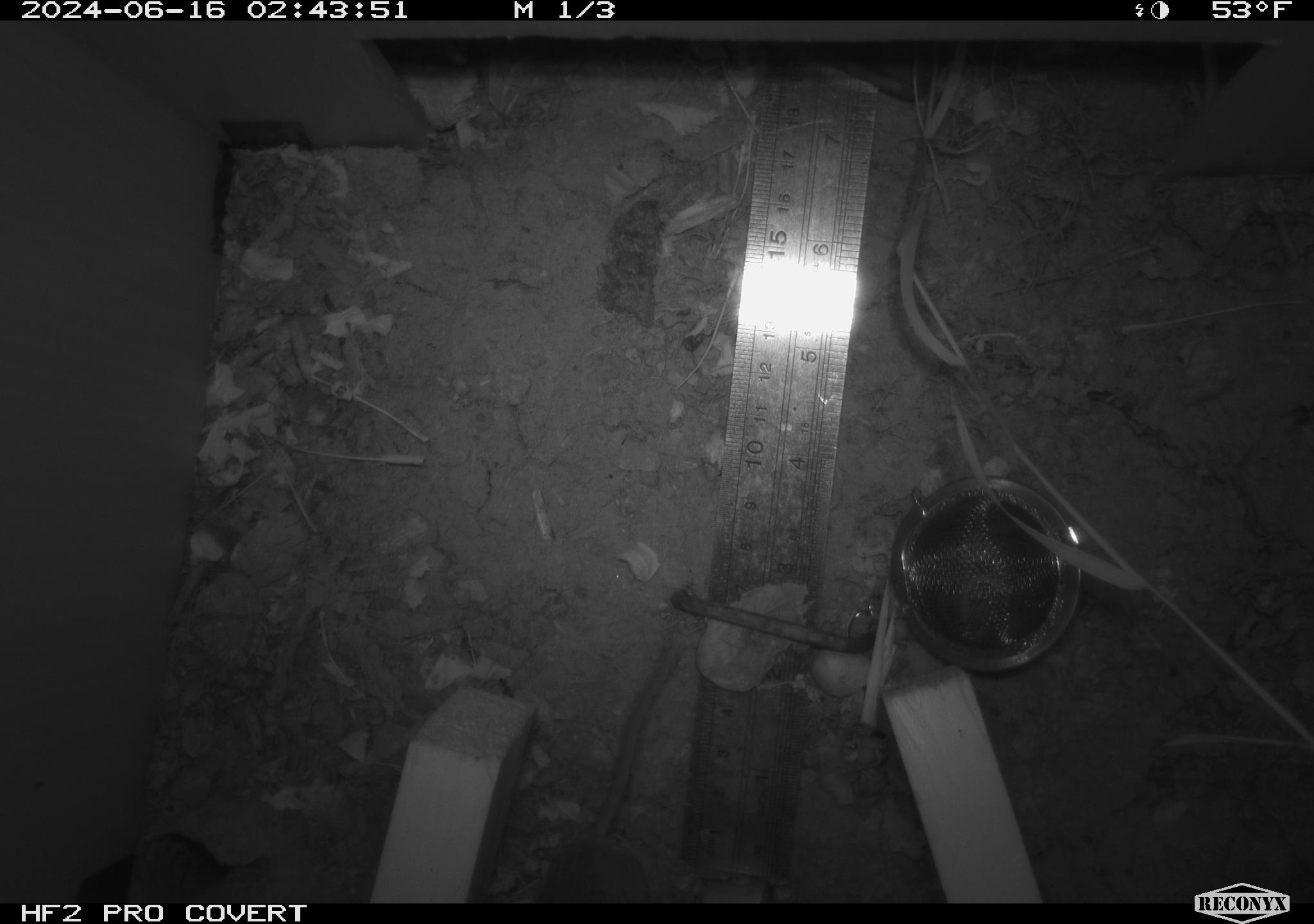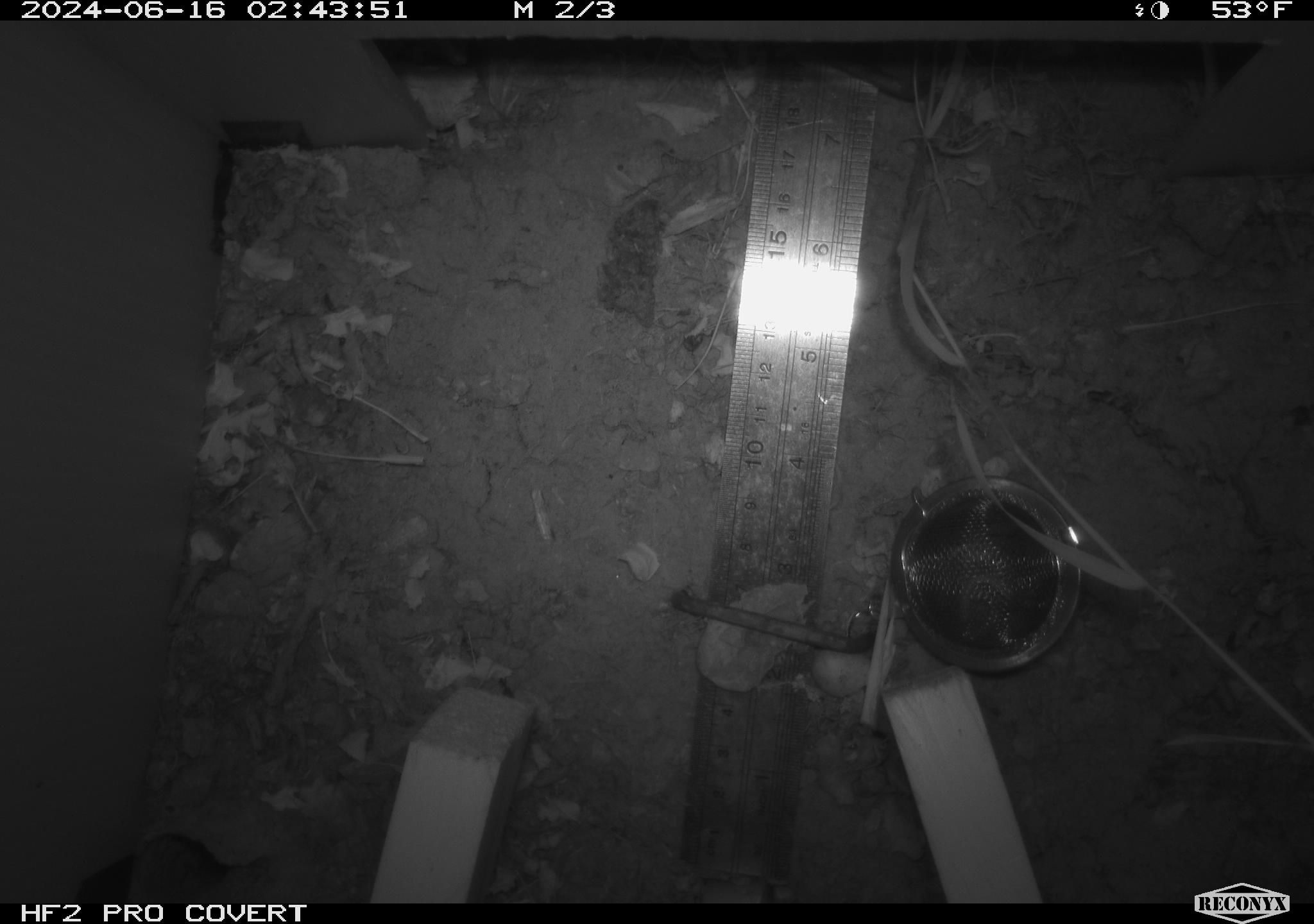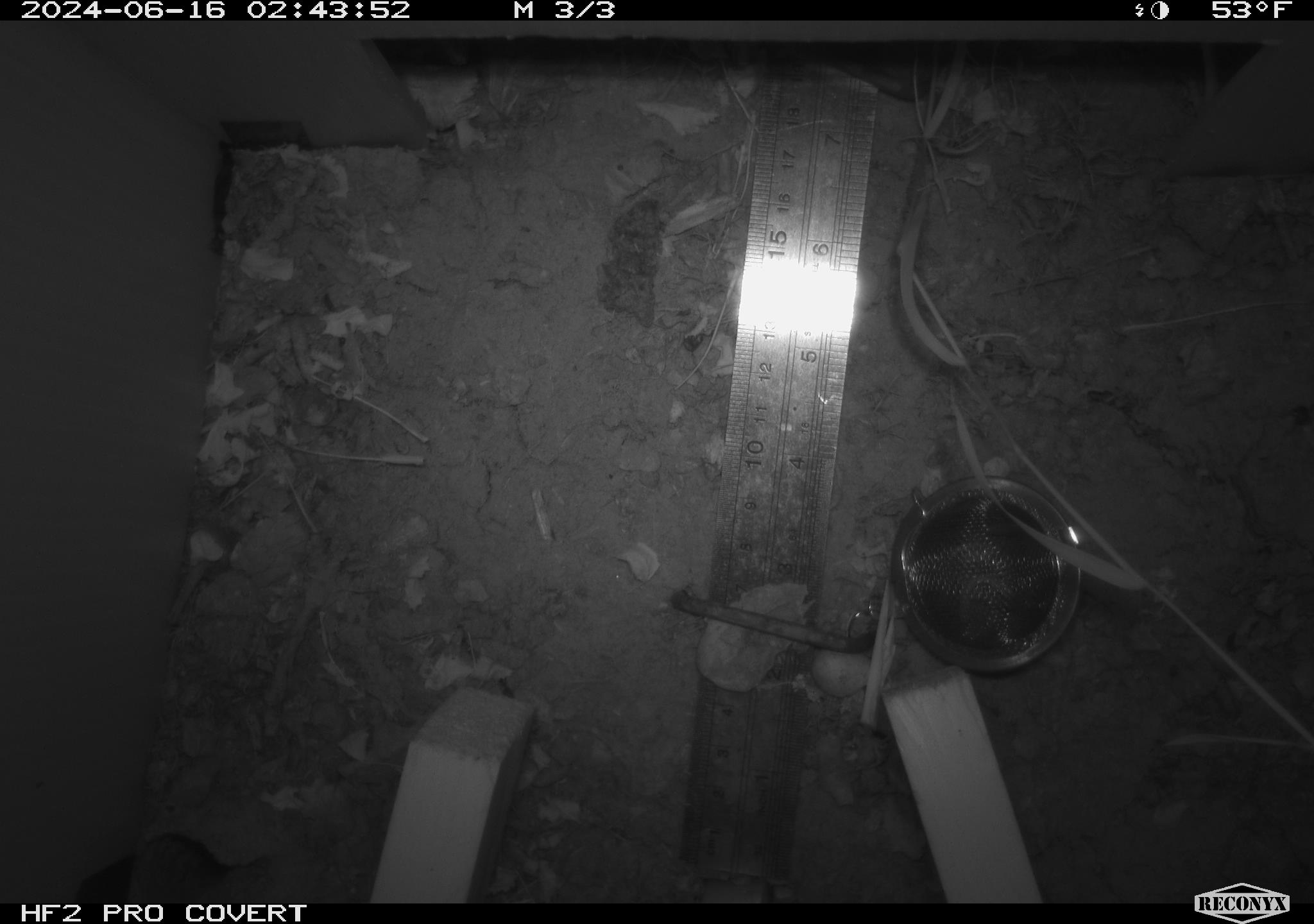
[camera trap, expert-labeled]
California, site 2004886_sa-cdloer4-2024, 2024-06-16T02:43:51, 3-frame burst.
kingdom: Animalia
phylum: Chordata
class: Mammalia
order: Rodentia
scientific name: Rodentia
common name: rodent